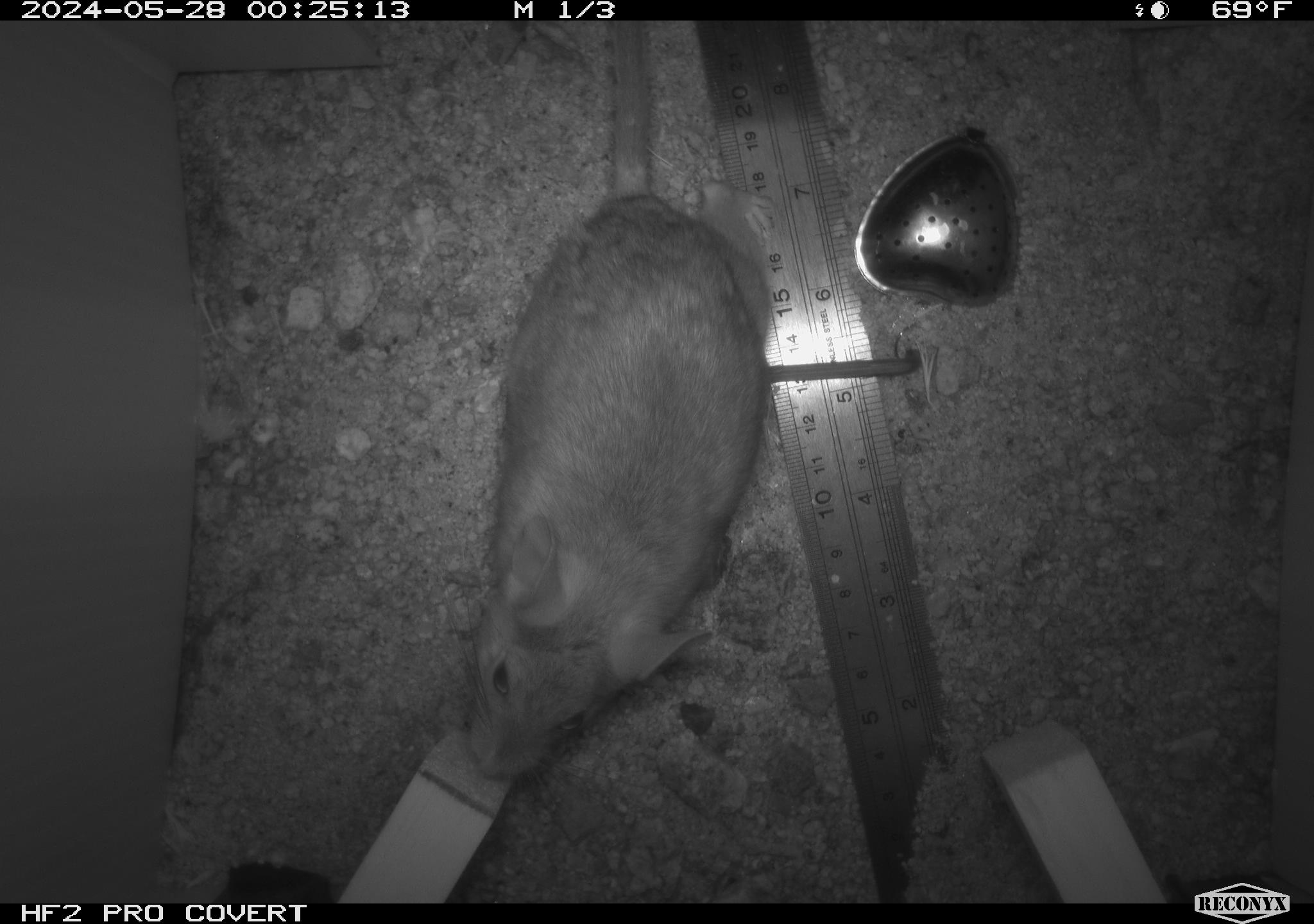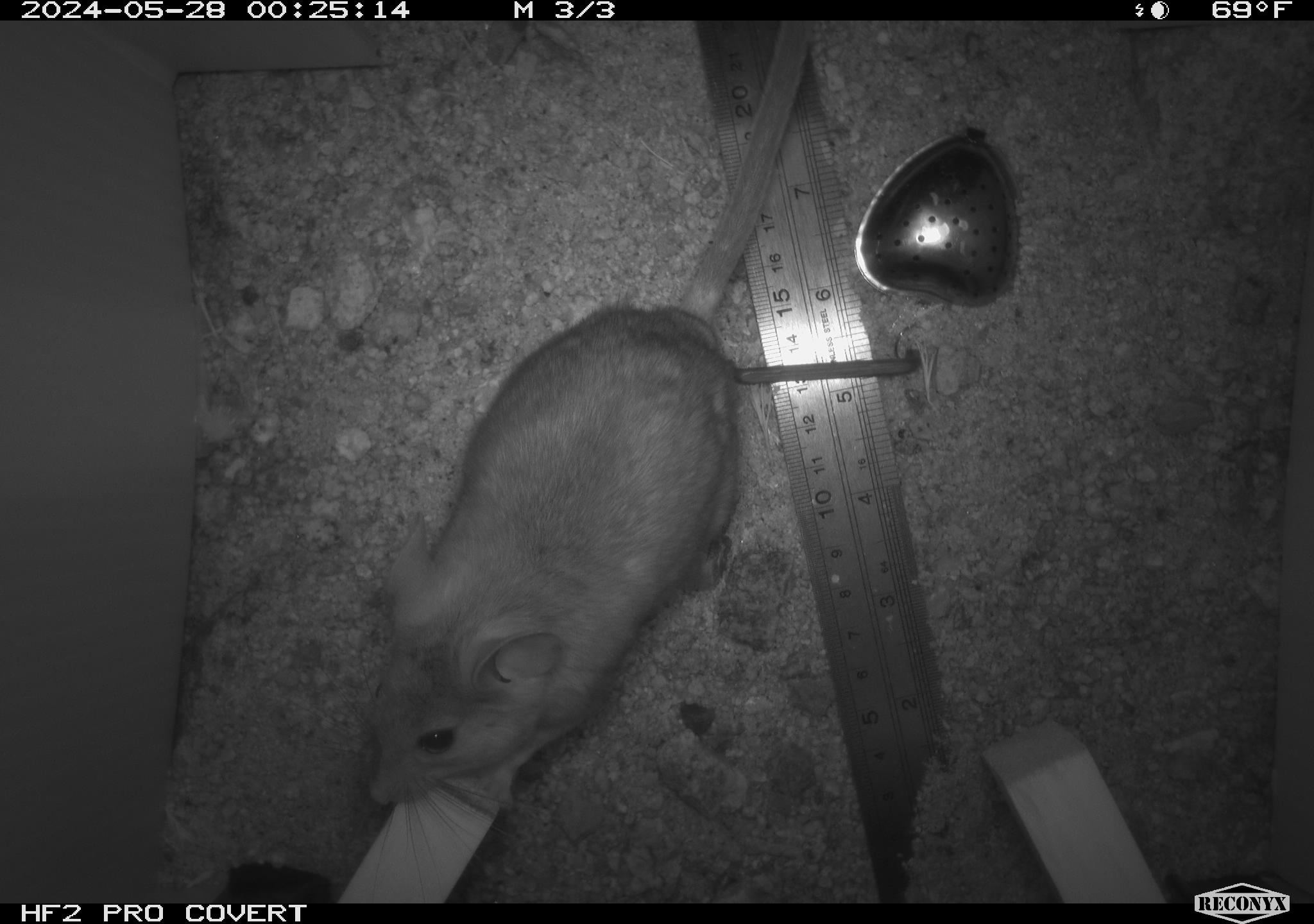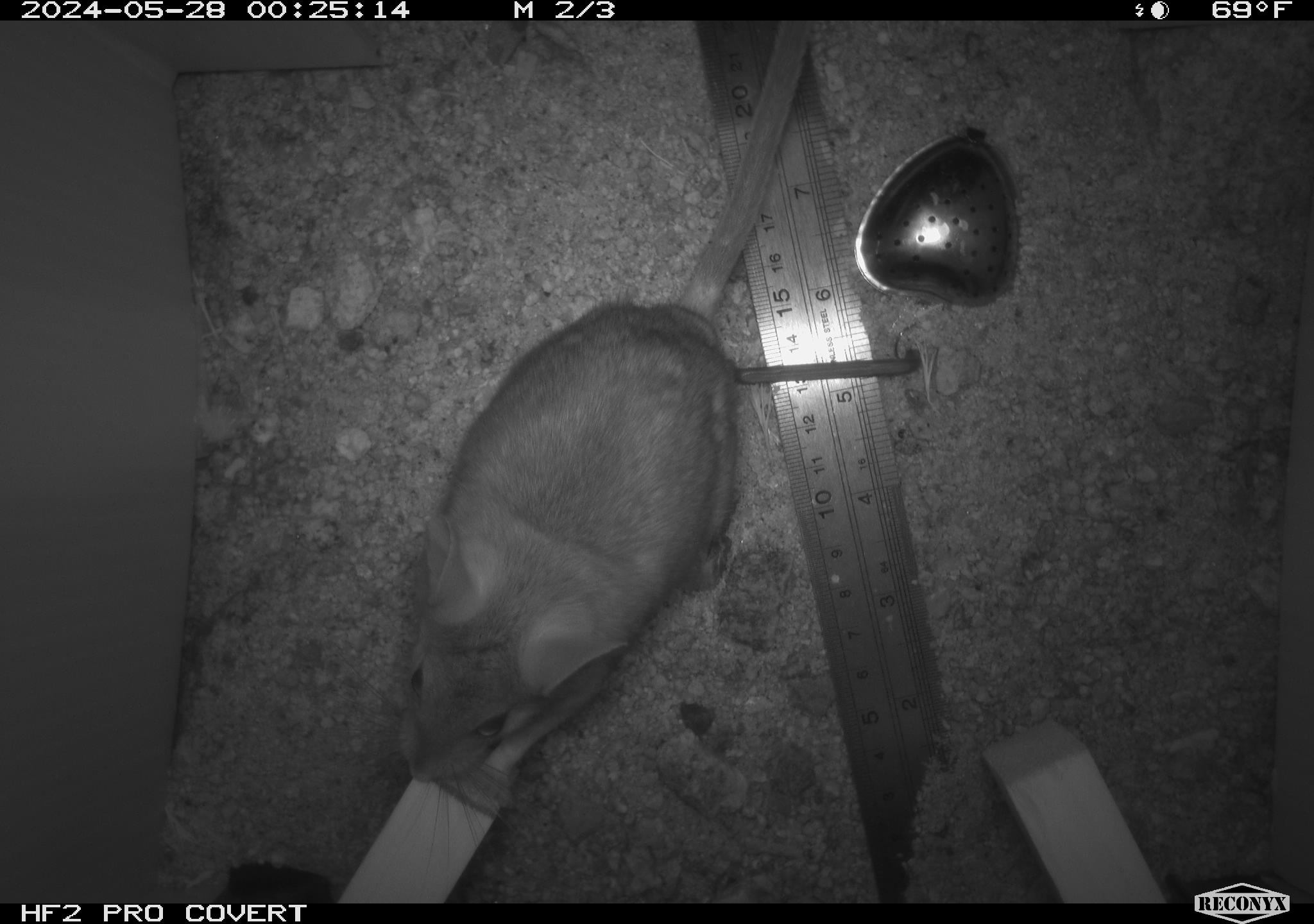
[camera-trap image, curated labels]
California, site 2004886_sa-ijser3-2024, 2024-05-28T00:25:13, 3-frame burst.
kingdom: Animalia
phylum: Chordata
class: Mammalia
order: Rodentia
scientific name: Rodentia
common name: woodrat or rat or mouse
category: woodrat or rat or mouse species